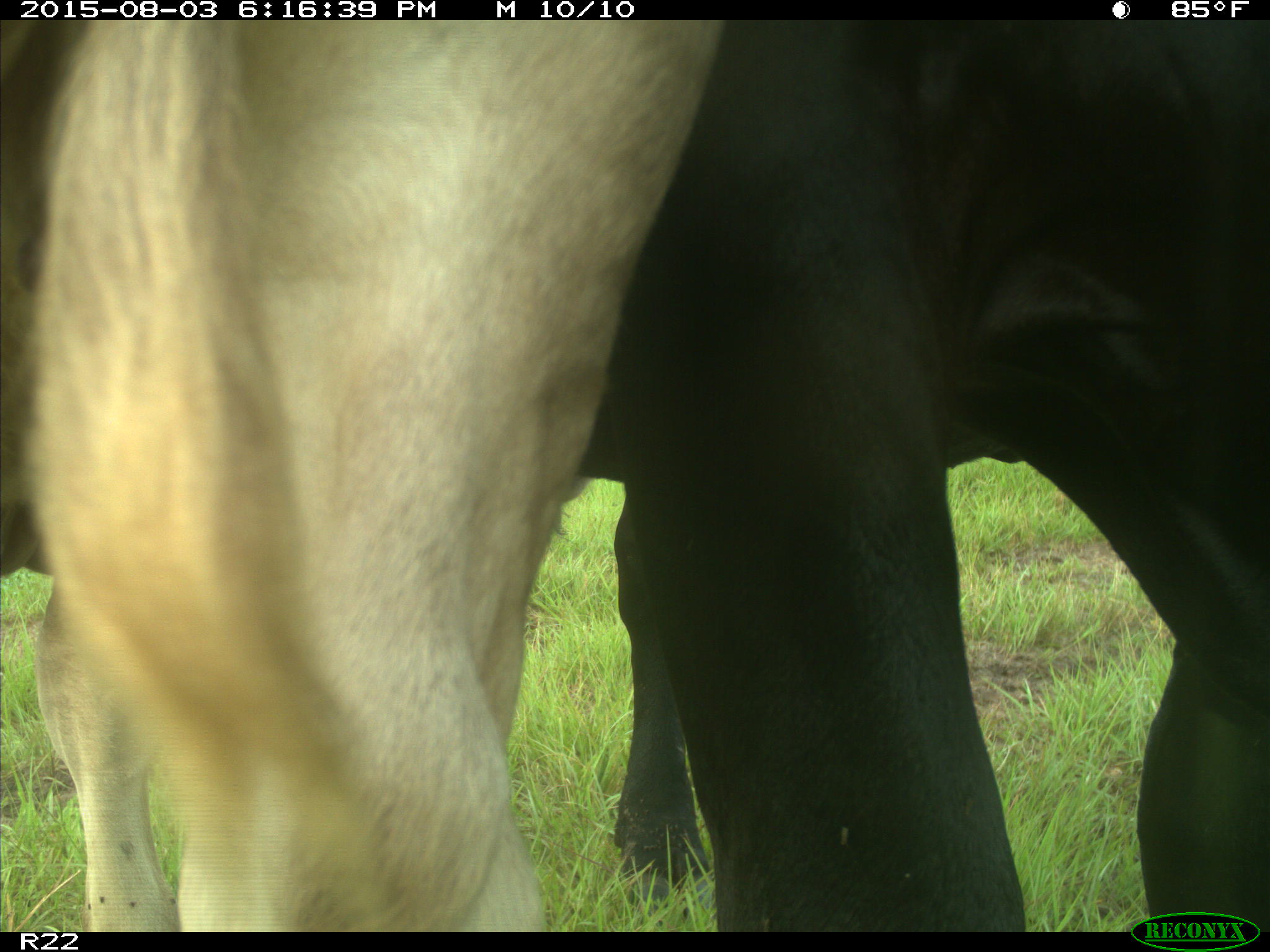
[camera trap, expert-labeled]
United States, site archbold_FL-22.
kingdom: Animalia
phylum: Chordata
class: Mammalia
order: Artiodactyla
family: Bovidae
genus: Bos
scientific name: Bos taurus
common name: domestic cow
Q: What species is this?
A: Bos taurus (domestic cow).